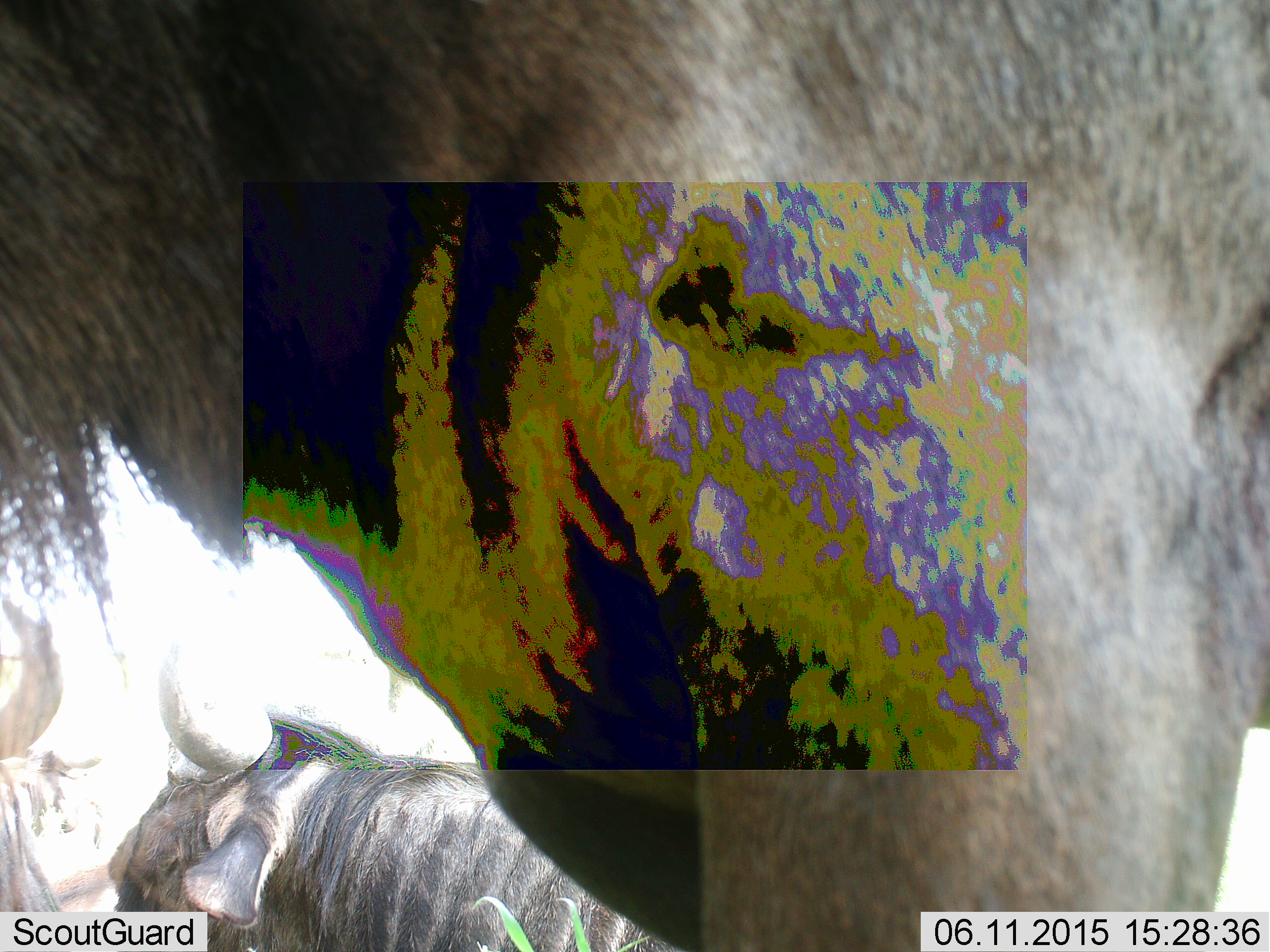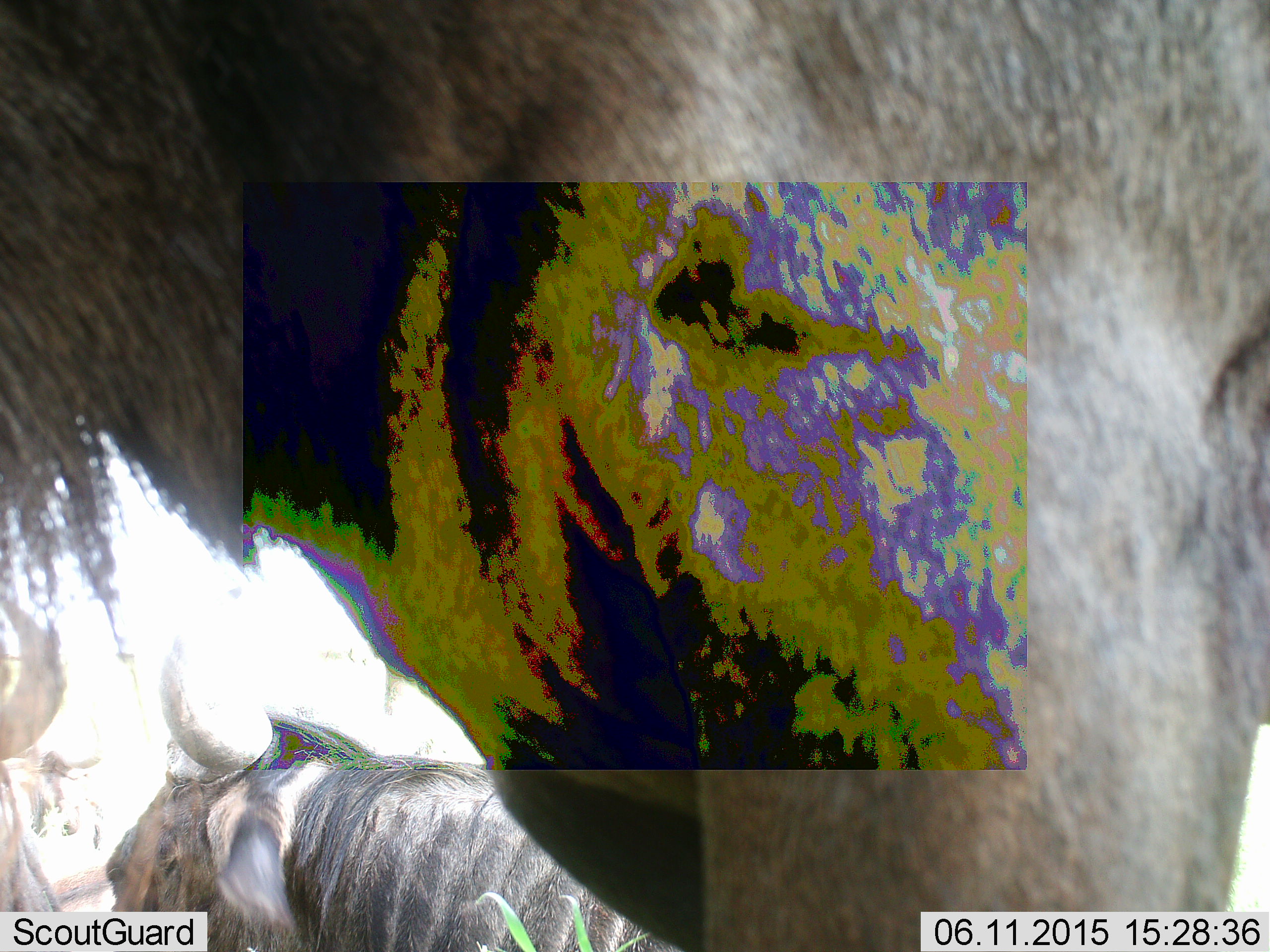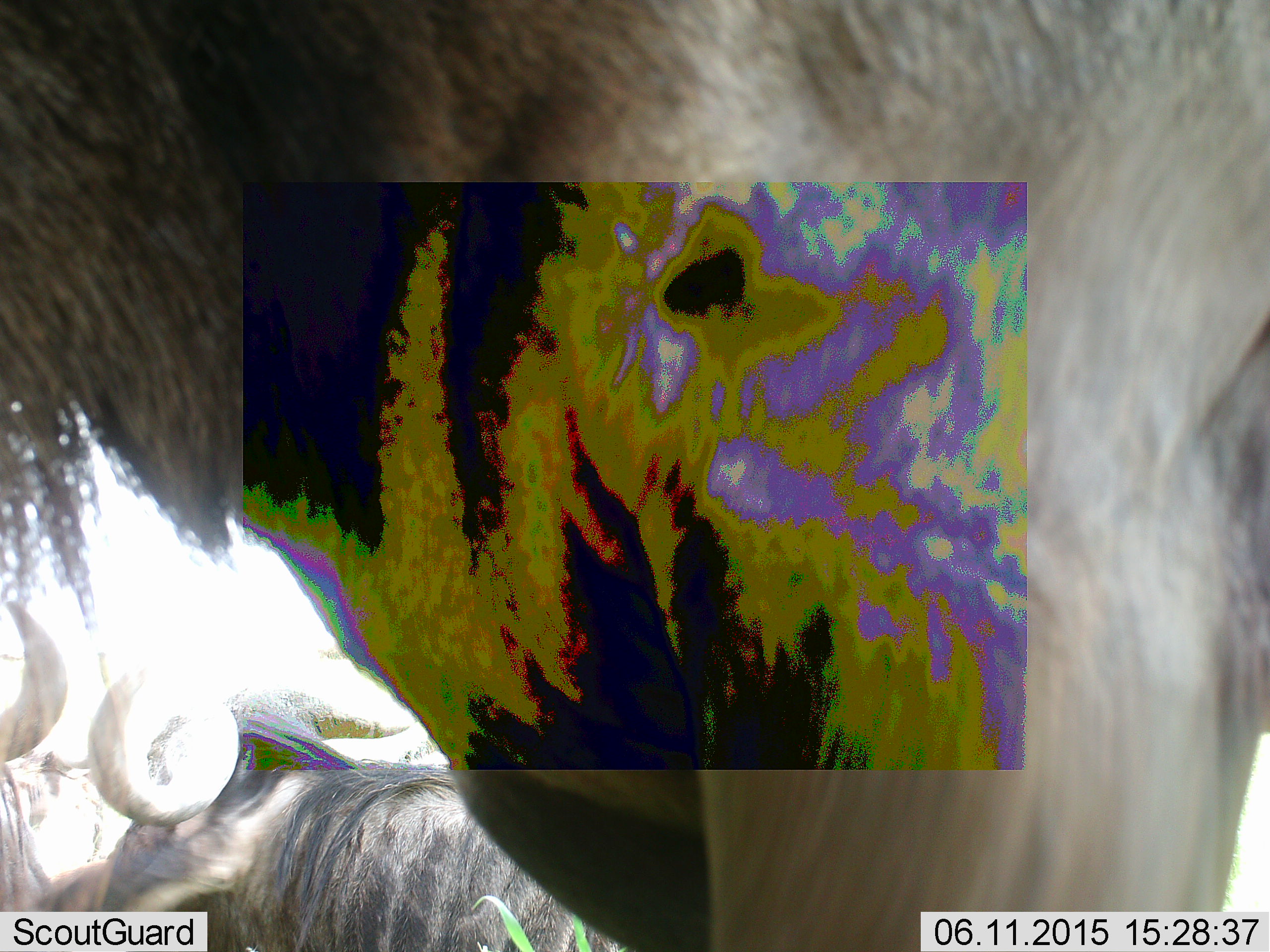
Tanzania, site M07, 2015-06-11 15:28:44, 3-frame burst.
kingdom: Animalia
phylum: Chordata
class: Mammalia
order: Artiodactyla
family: Bovidae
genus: Connochaetes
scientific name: Connochaetes taurinus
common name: blue wildebeest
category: wildebeest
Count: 3.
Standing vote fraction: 80%.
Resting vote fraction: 90%.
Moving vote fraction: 0%.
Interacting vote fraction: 0%.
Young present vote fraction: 0%.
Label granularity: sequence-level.